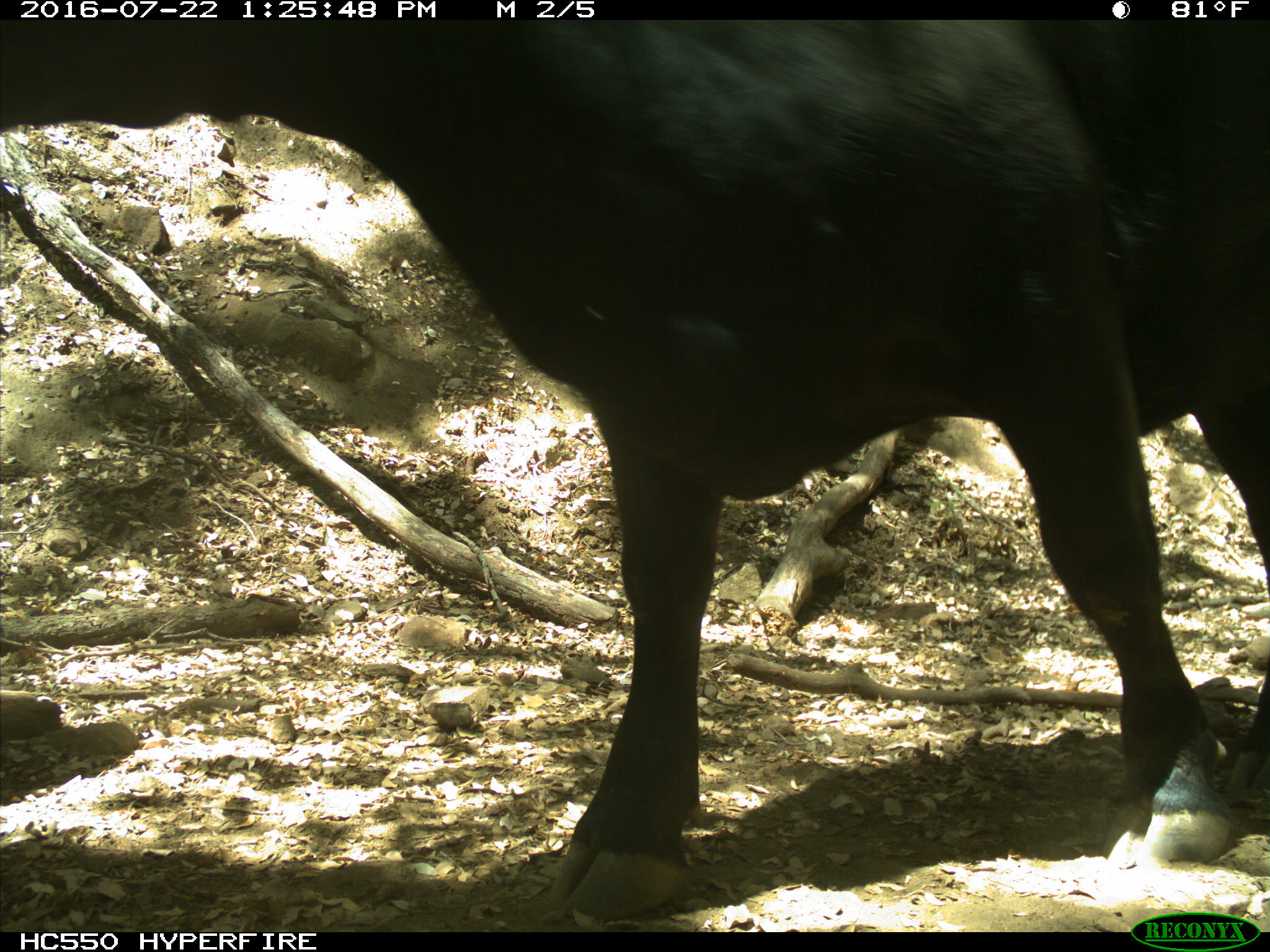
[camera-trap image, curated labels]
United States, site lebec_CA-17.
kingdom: Animalia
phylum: Chordata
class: Mammalia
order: Artiodactyla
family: Bovidae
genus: Bos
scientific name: Bos taurus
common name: domestic cow